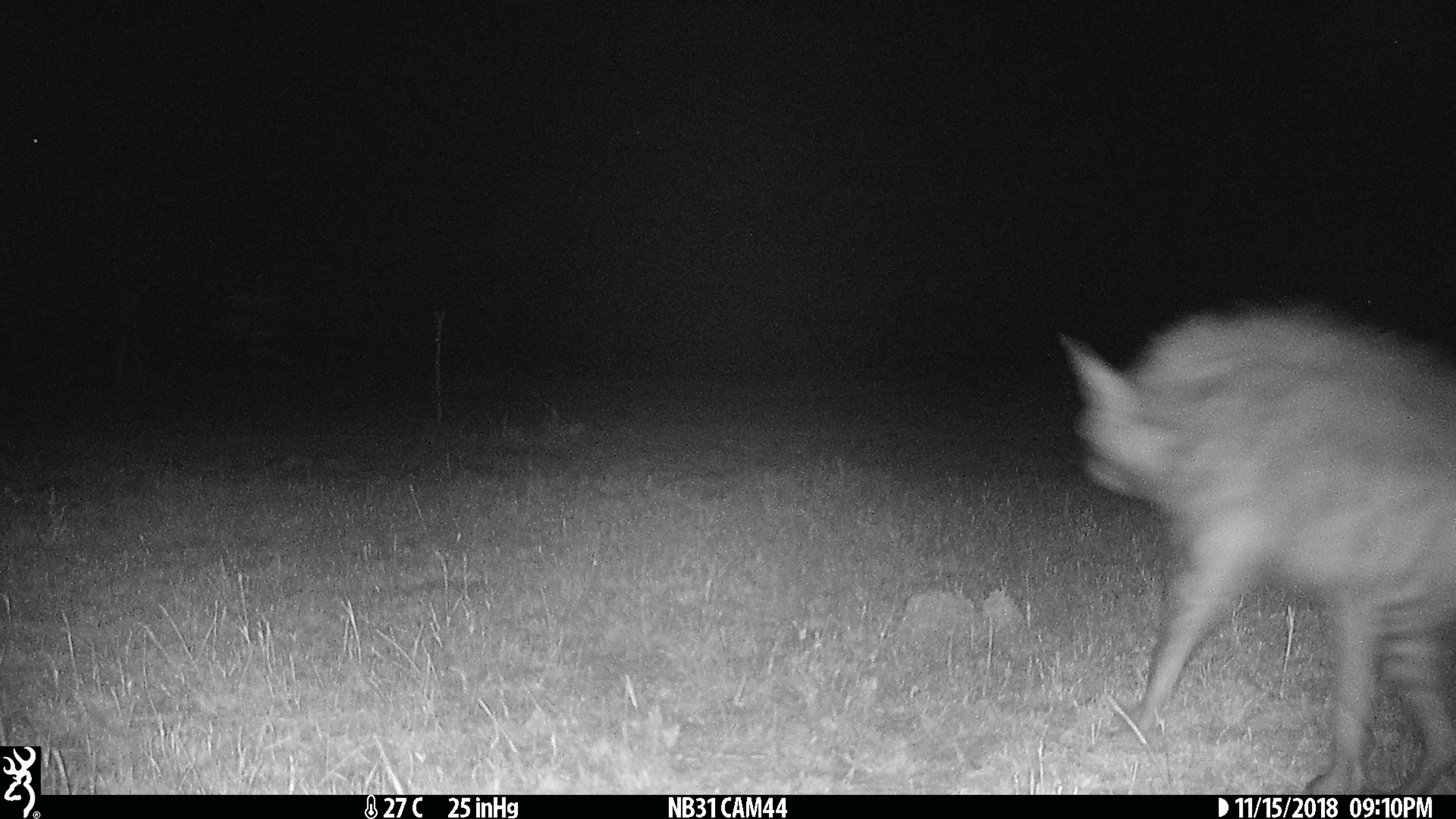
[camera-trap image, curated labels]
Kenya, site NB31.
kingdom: Animalia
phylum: Chordata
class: Mammalia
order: Carnivora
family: Hyaenidae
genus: Hyaena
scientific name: Hyaena hyaena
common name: striped hyena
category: hyena striped